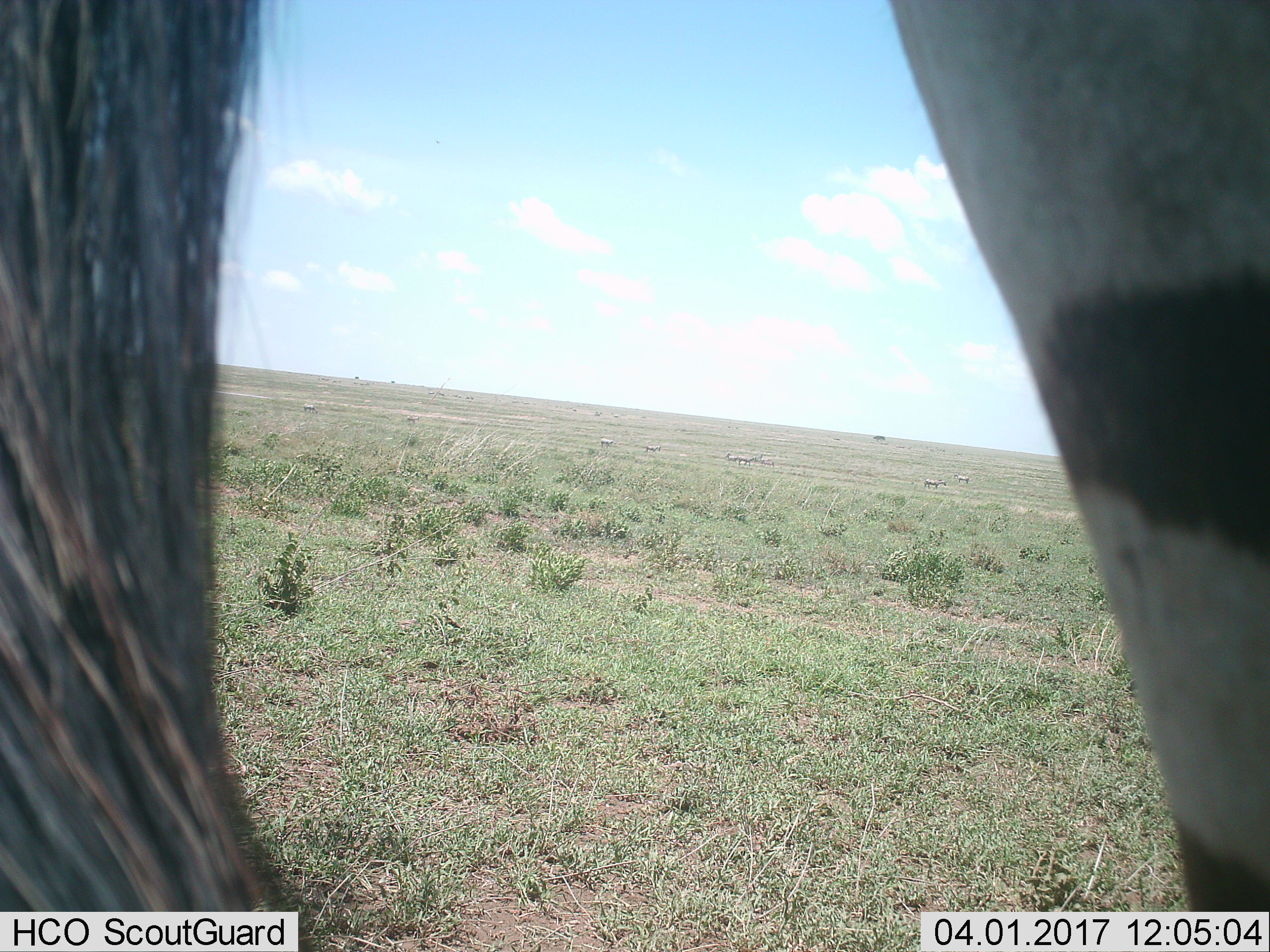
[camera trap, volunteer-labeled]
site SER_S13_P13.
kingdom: Animalia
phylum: Chordata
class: Mammalia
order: Perissodactyla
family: Equidae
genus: Equus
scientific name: Equus quagga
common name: plains zebra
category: zebraplains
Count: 1.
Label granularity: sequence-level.